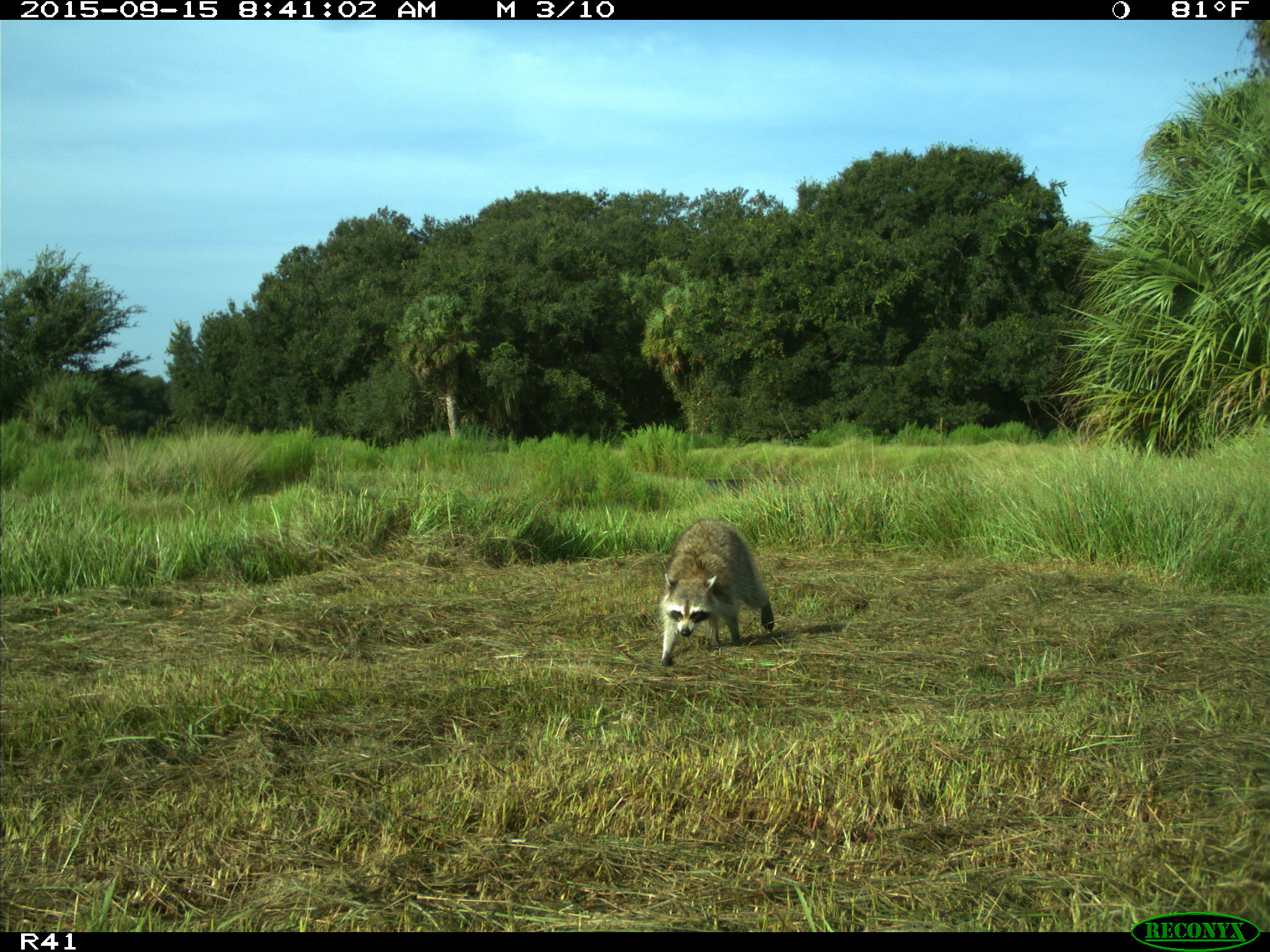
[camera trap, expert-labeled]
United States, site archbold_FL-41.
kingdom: Animalia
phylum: Chordata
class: Mammalia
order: Carnivora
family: Procyonidae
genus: Procyon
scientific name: Procyon lotor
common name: common raccoon